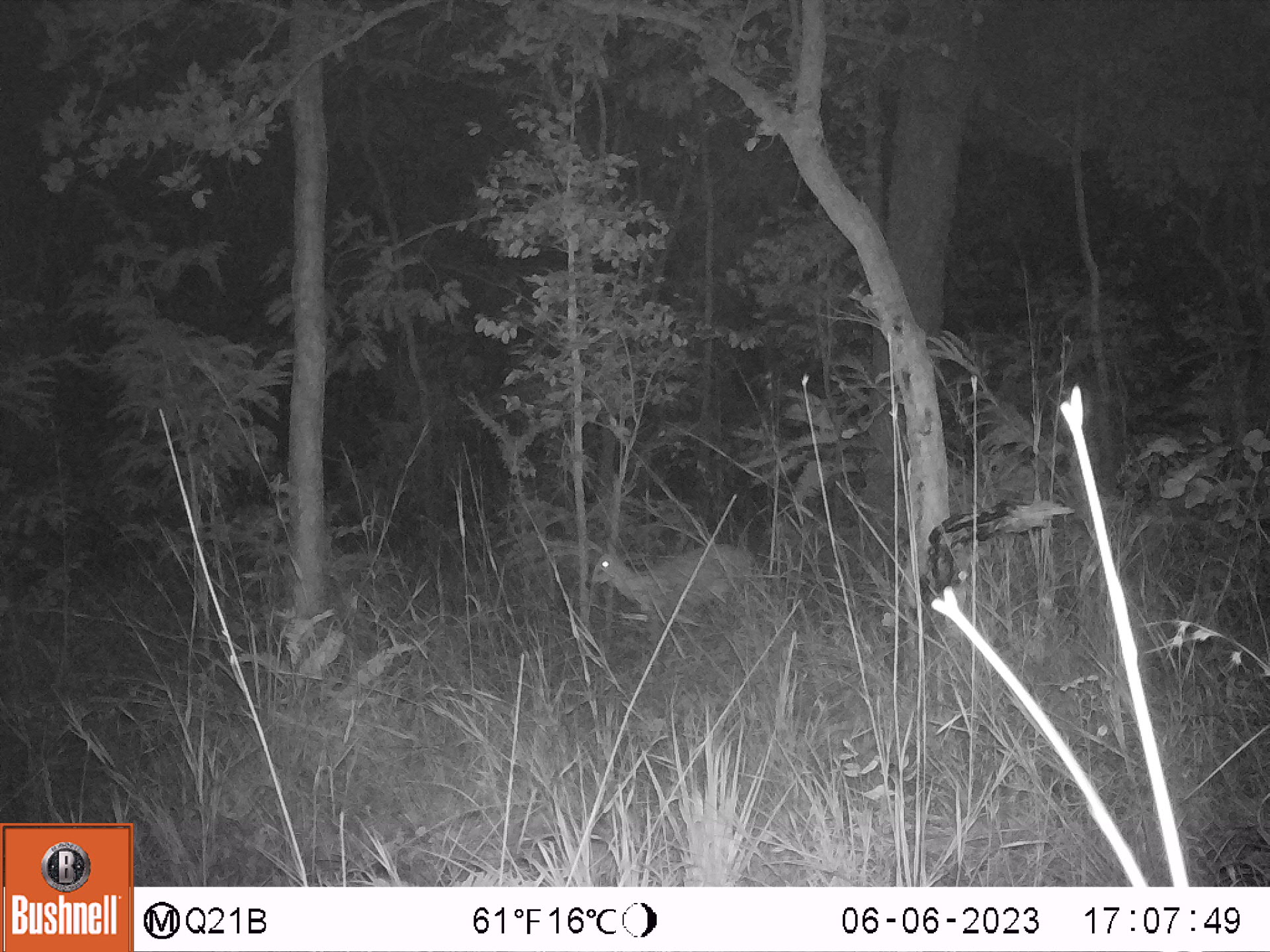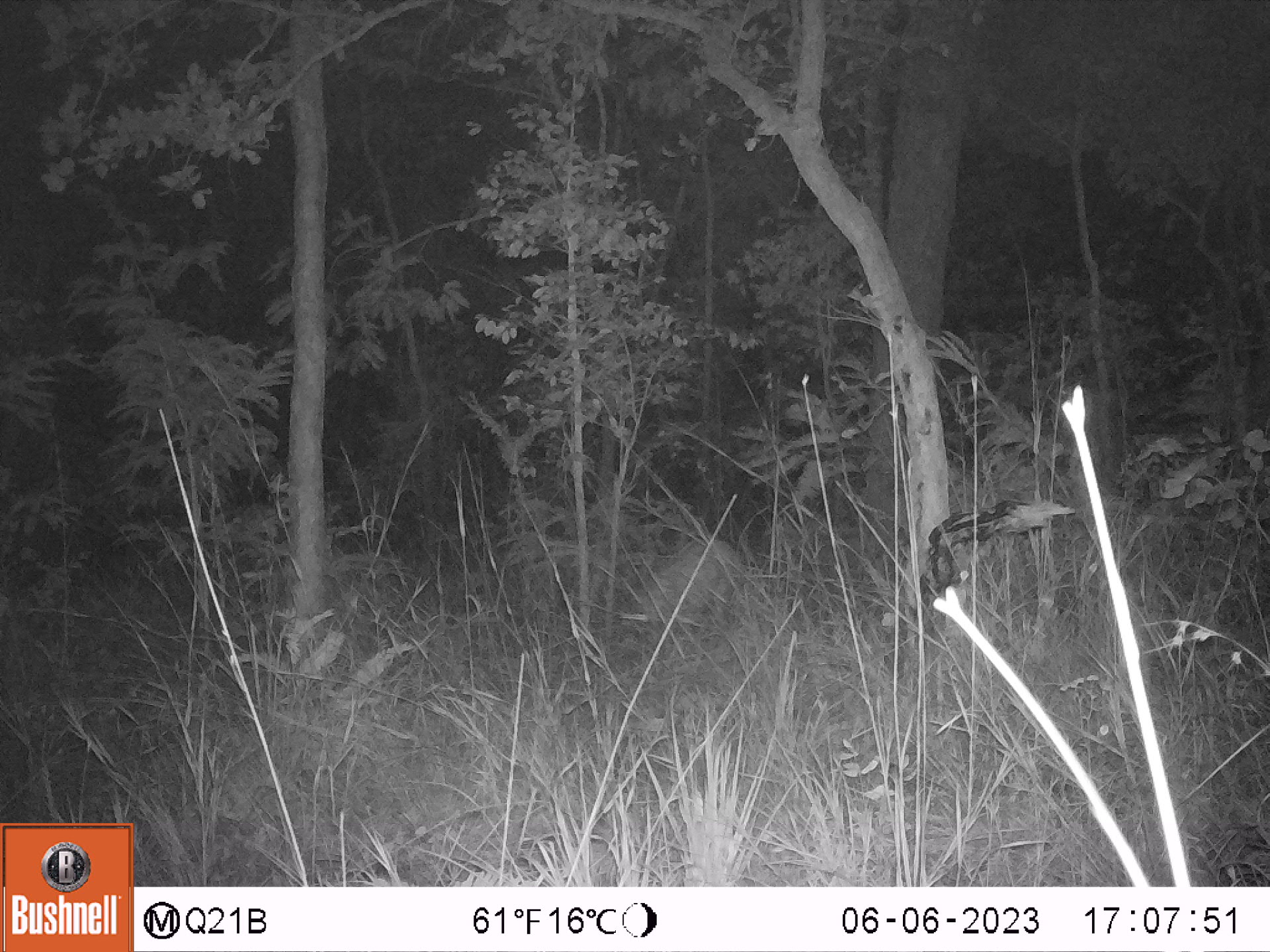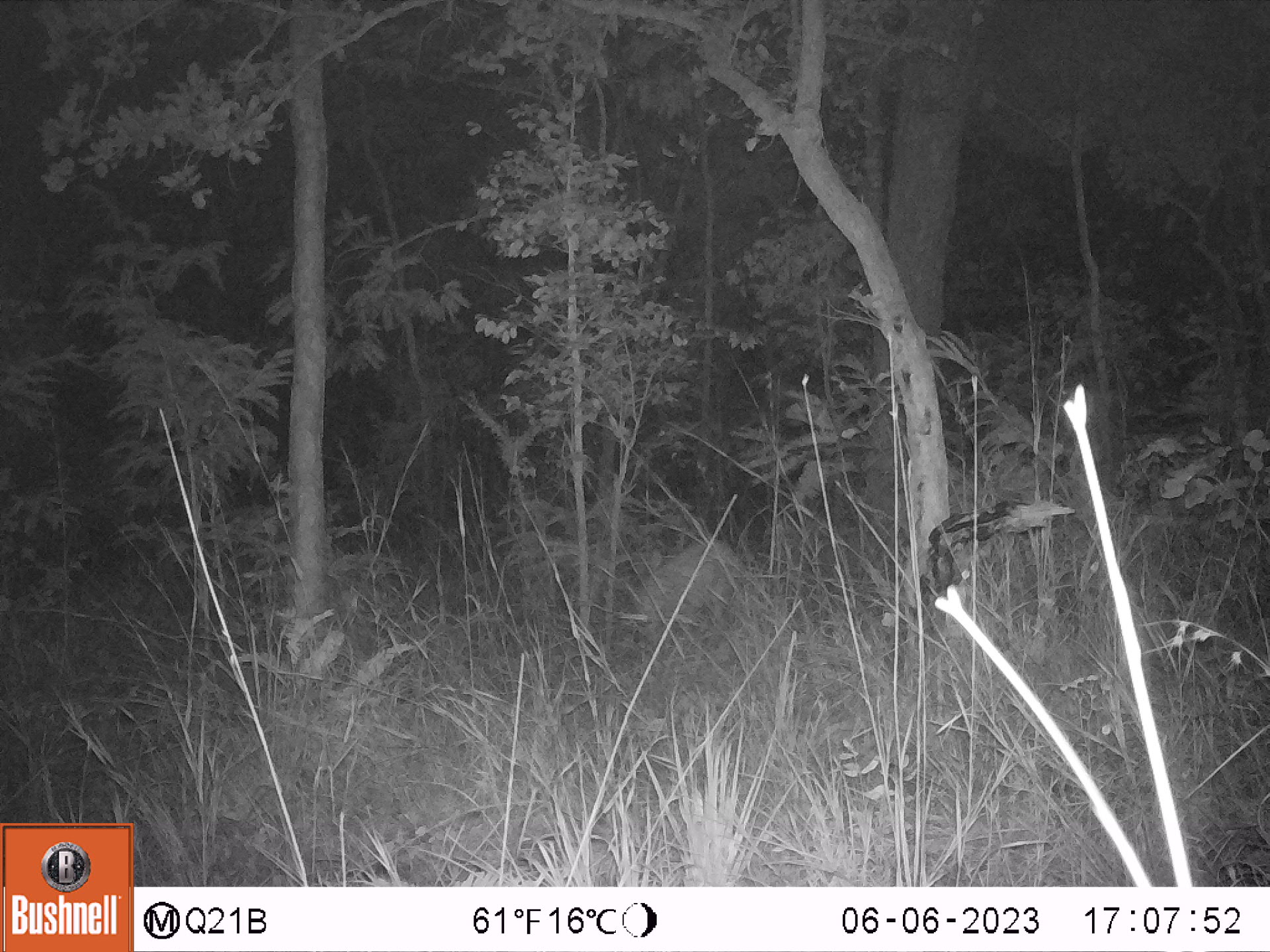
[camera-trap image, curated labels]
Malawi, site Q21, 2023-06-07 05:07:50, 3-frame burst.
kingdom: Animalia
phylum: Chordata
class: Mammalia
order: Artiodactyla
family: Bovidae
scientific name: Antilopinae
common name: small antelope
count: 1